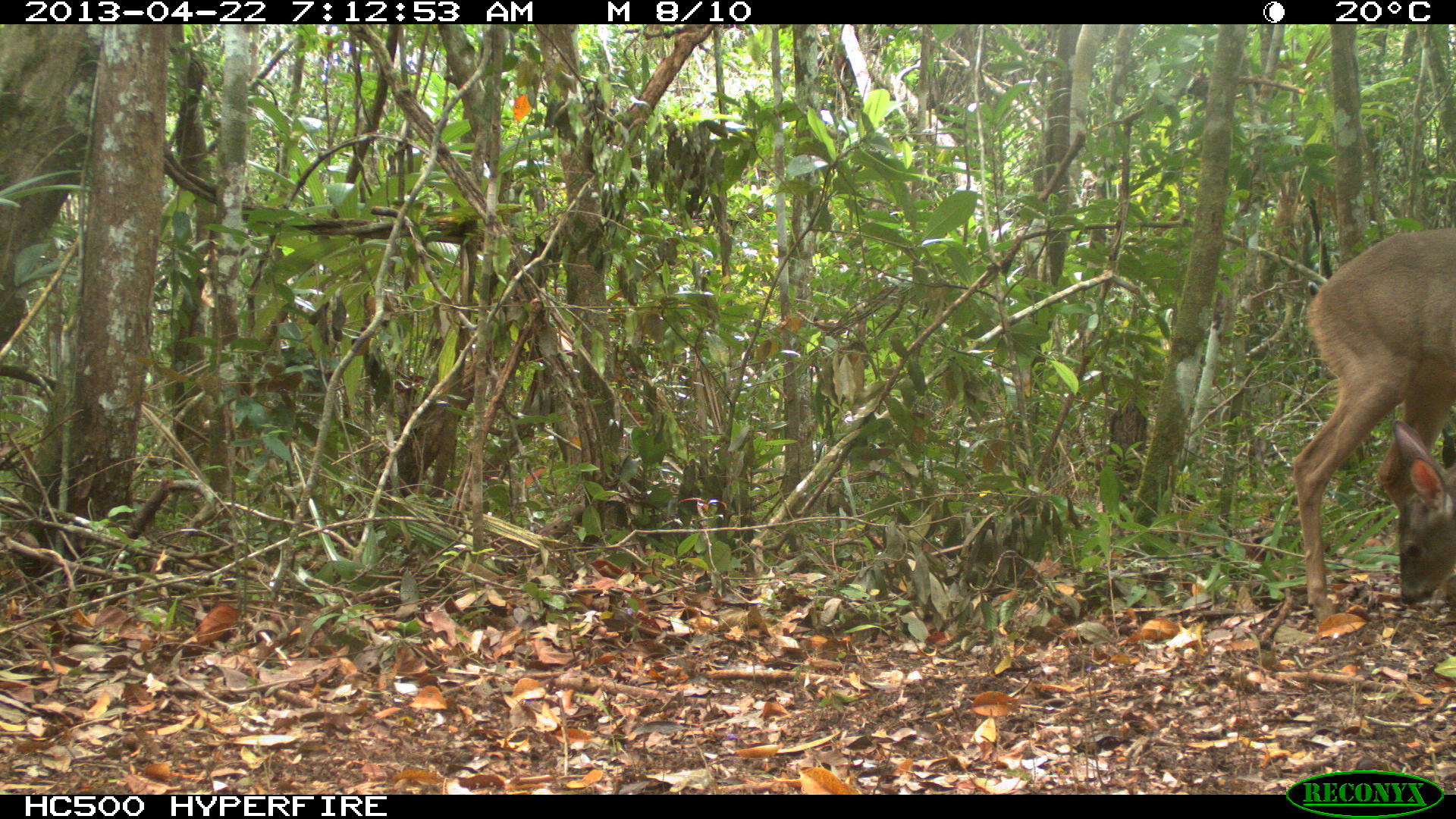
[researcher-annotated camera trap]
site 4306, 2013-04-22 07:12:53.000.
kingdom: Animalia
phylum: Chordata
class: Mammalia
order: Artiodactyla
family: Cervidae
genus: Odocoileus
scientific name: Odocoileus virginianus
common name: white-tailed deer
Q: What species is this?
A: Odocoileus virginianus (white-tailed deer).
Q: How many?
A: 1.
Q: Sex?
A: Female.